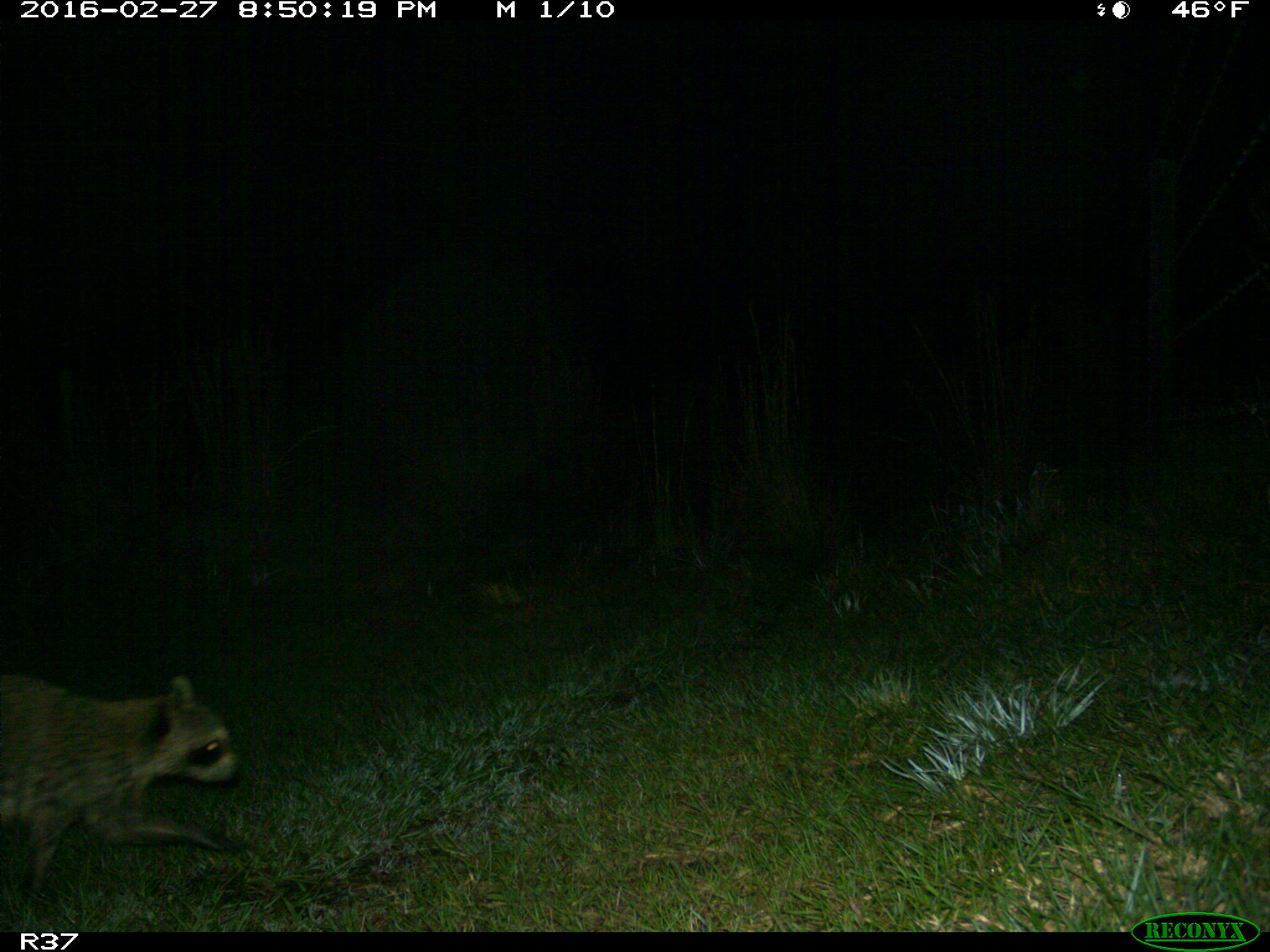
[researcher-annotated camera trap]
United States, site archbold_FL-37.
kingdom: Animalia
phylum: Chordata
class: Mammalia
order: Carnivora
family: Procyonidae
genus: Procyon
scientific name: Procyon lotor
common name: common raccoon